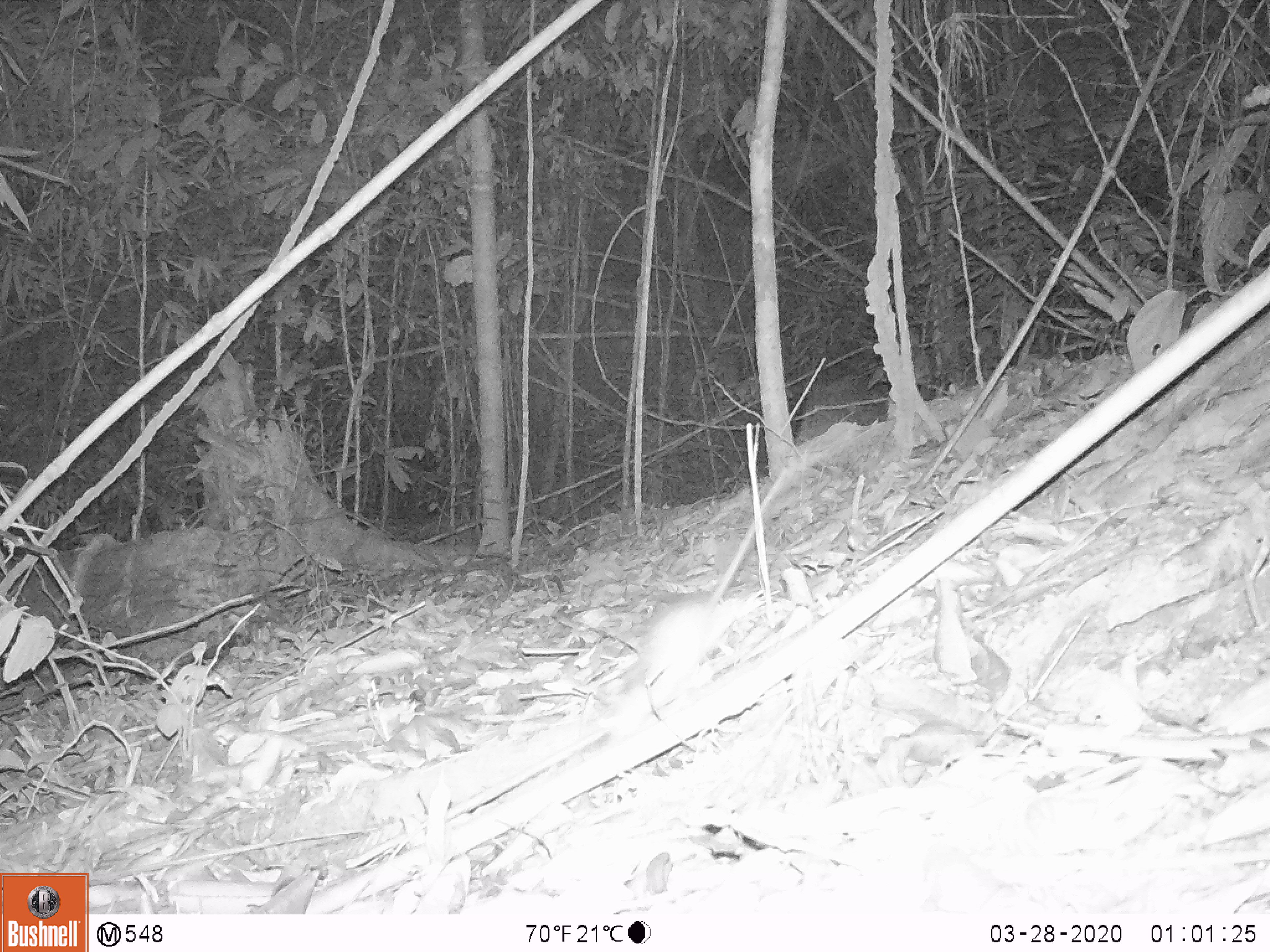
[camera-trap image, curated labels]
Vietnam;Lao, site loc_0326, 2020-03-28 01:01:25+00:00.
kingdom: Animalia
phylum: Chordata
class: Mammalia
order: Rodentia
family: Muridae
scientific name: Muridae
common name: old-world mice and rats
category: unidentified murid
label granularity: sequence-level